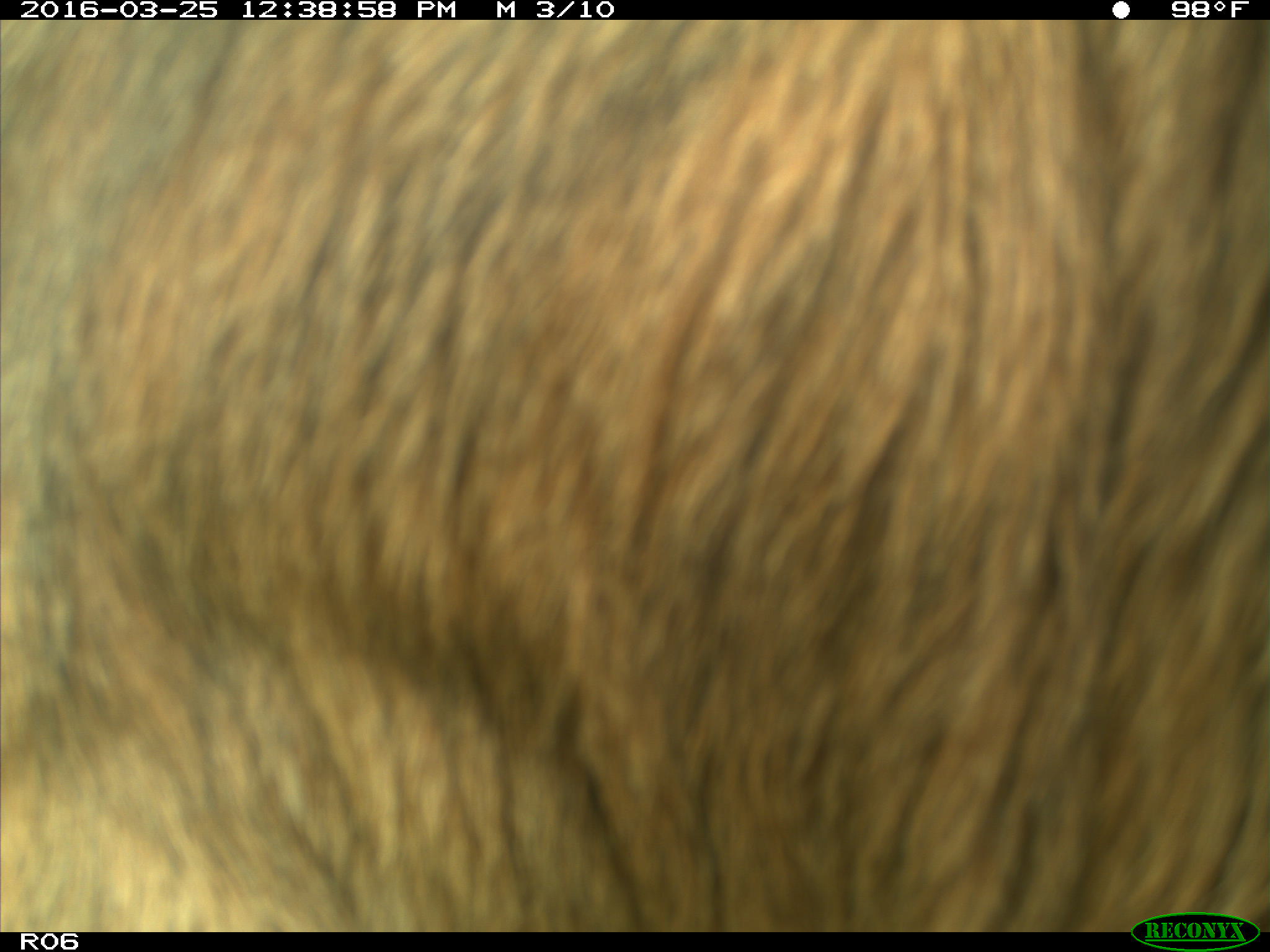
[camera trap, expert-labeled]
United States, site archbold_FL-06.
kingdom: Animalia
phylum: Chordata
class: Mammalia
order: Artiodactyla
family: Bovidae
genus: Bos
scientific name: Bos taurus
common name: domestic cow